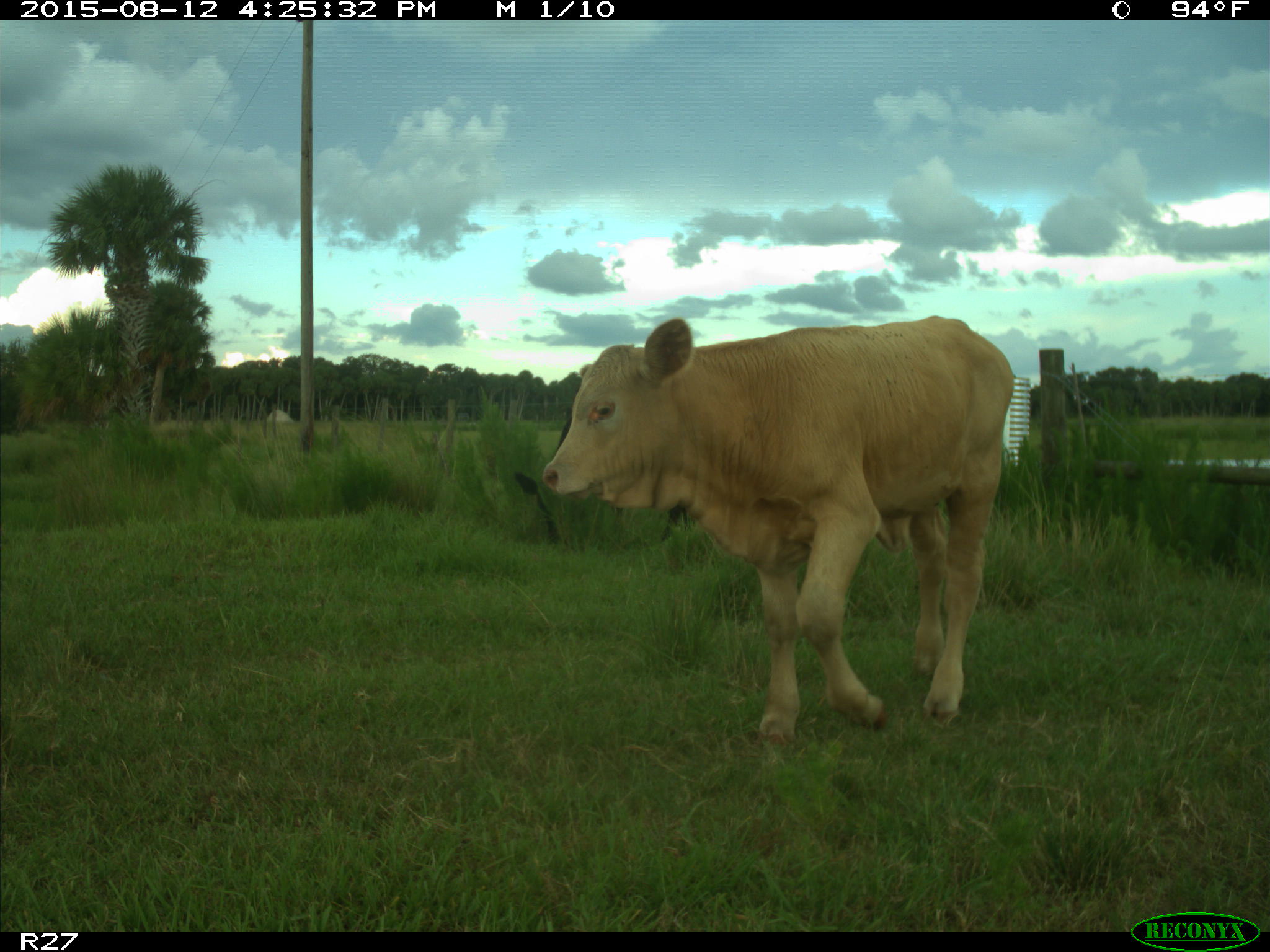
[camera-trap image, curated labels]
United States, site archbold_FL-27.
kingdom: Animalia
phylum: Chordata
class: Mammalia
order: Artiodactyla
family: Bovidae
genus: Bos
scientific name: Bos taurus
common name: domestic cow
Bos taurus (domestic cow).